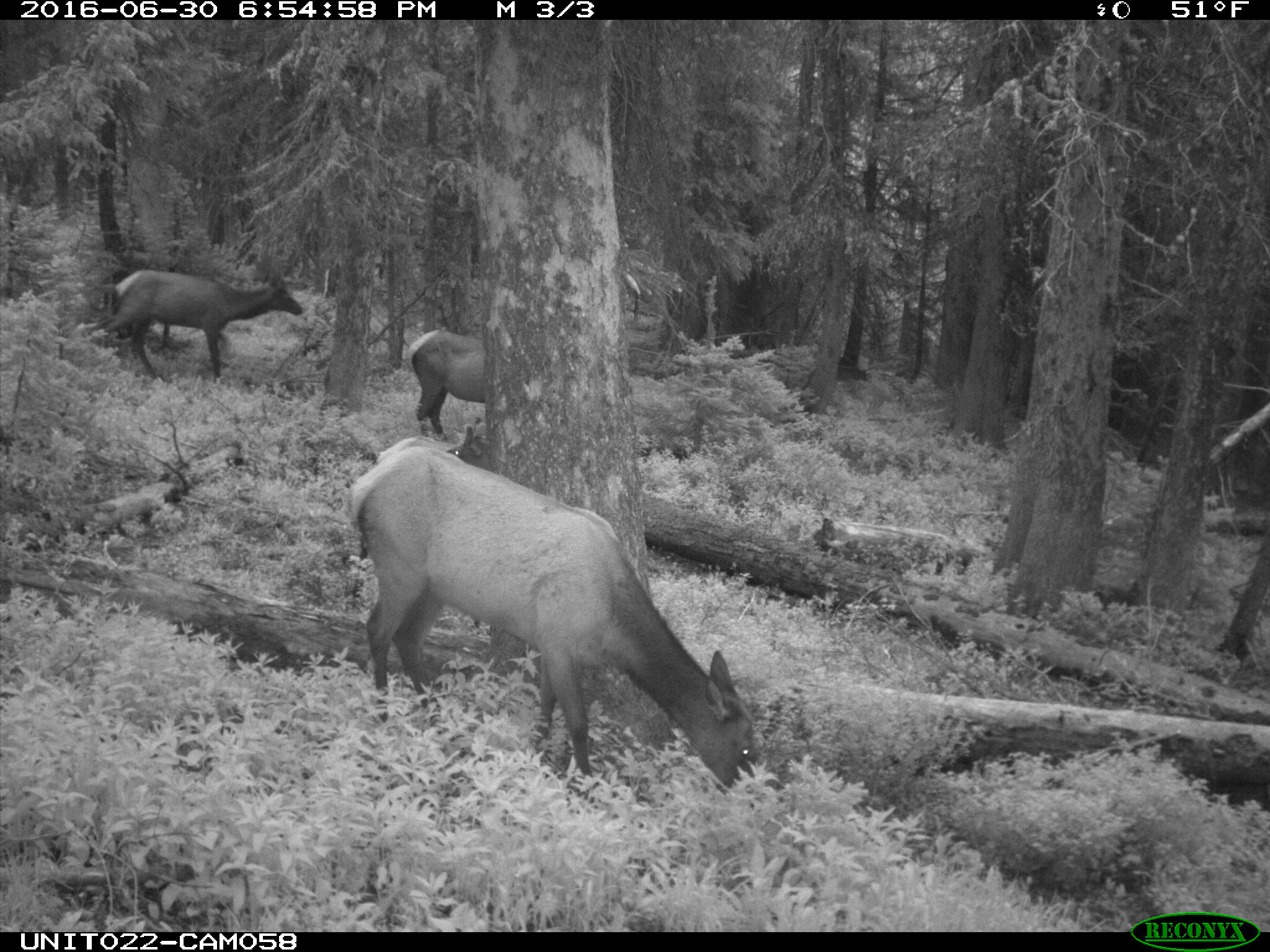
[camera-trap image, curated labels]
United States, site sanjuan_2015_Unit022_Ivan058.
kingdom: Animalia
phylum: Chordata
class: Mammalia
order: Artiodactyla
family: Cervidae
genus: Cervus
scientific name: Cervus elaphus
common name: red deer